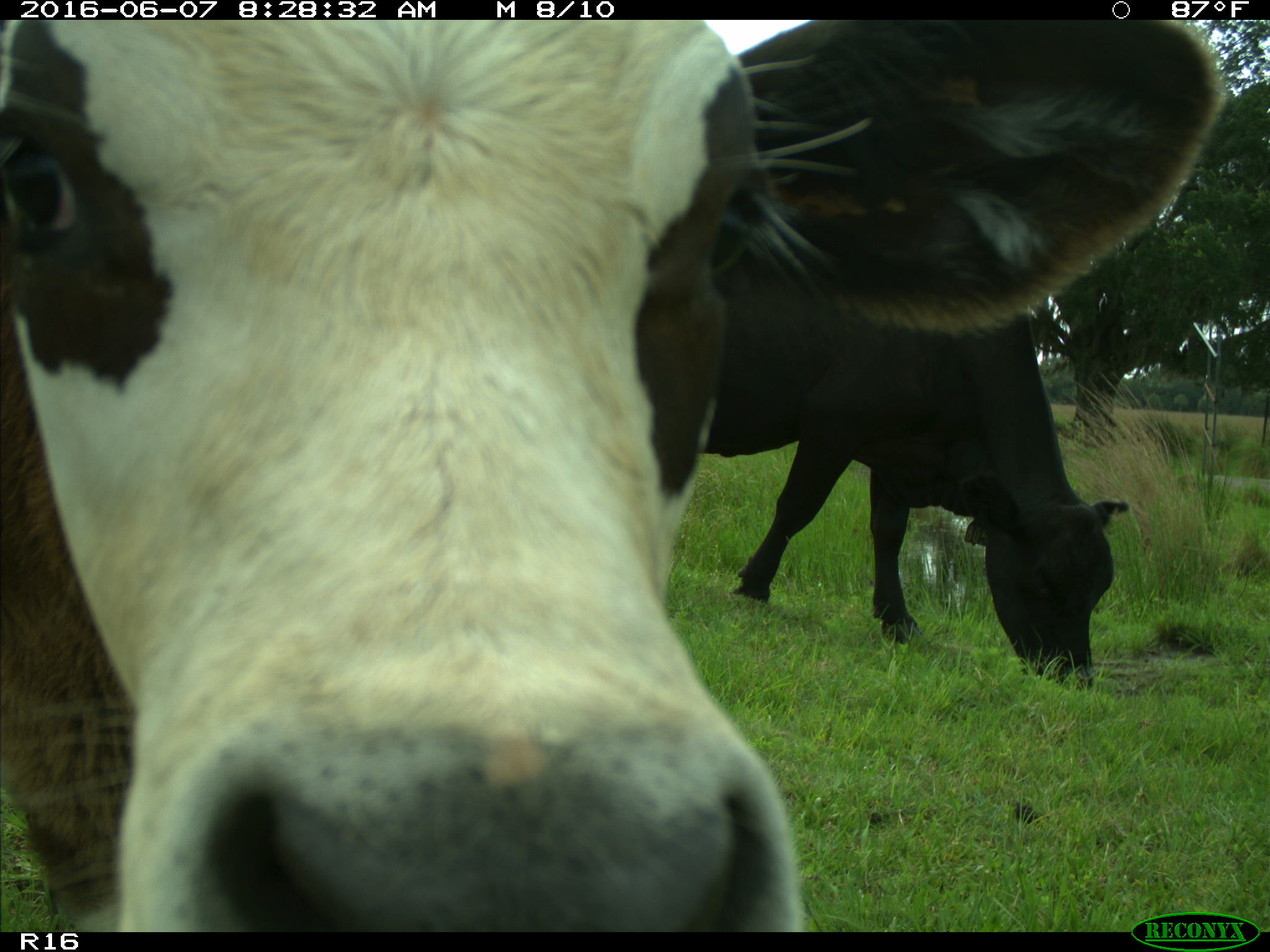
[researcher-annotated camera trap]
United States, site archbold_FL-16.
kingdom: Animalia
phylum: Chordata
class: Mammalia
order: Artiodactyla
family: Bovidae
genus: Bos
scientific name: Bos taurus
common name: domestic cow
Bos taurus (domestic cow).